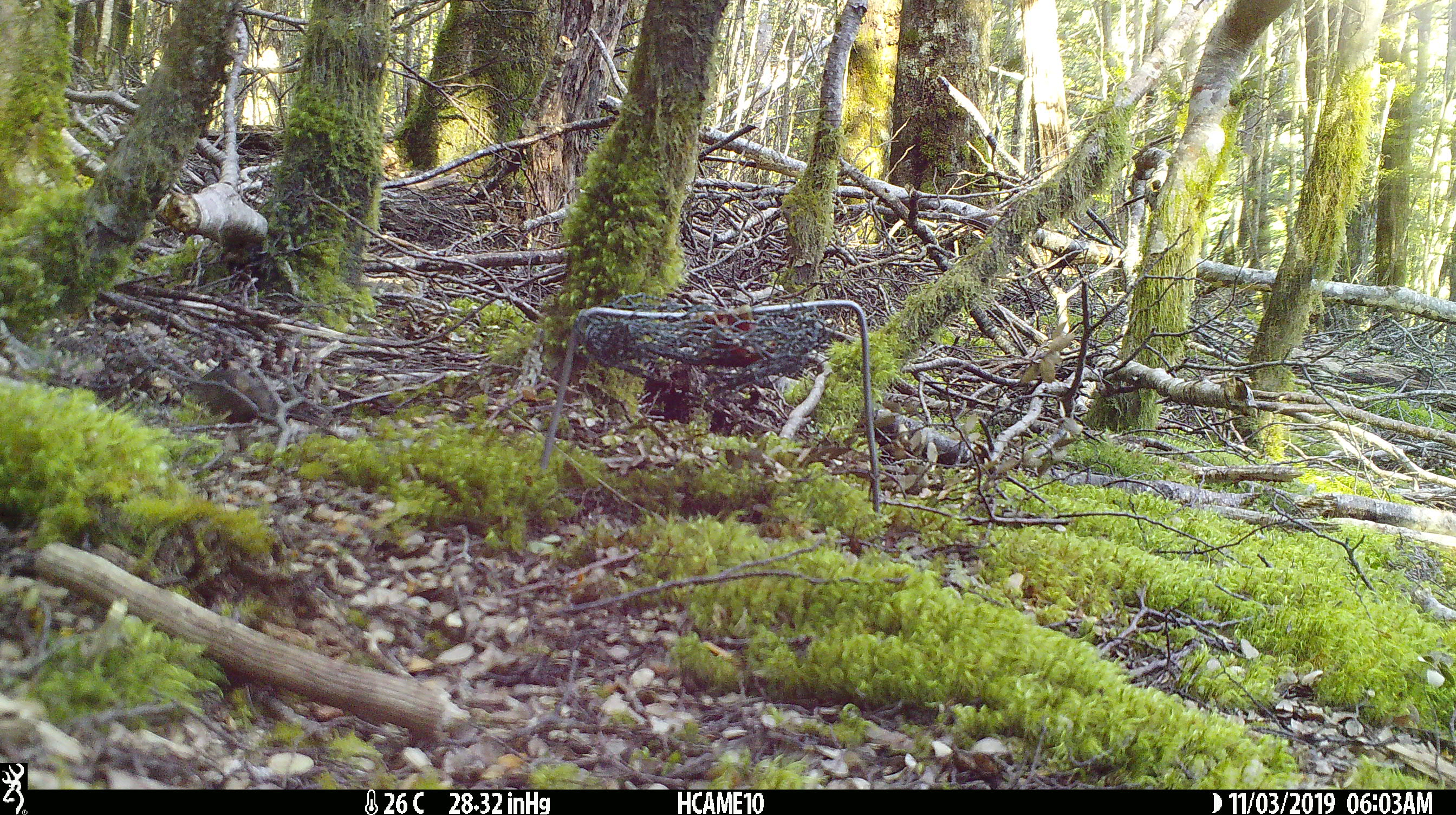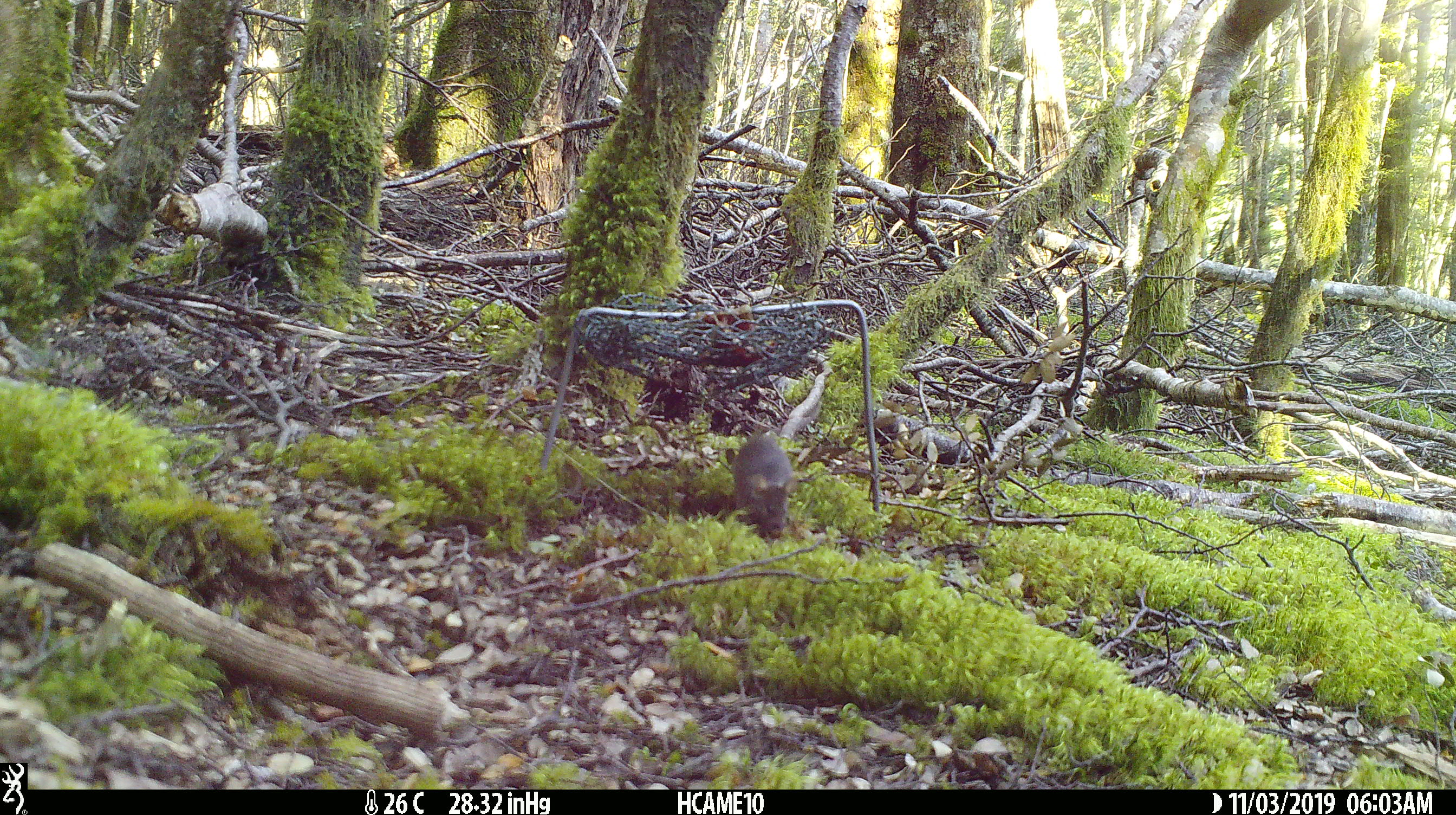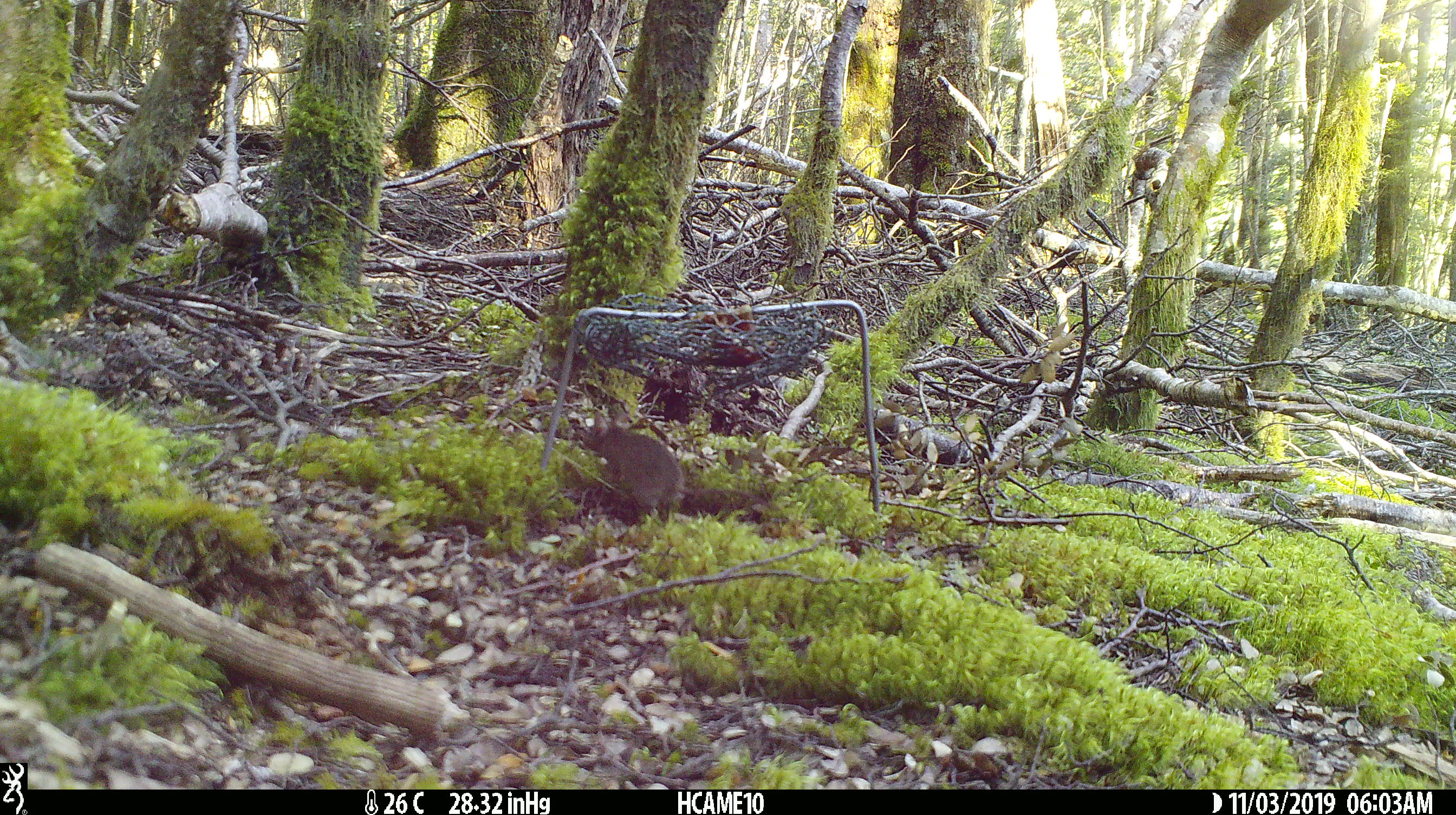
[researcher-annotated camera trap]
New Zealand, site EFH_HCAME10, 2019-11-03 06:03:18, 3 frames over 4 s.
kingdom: Animalia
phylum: Chordata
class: Mammalia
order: Rodentia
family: Muridae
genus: Mus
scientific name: Mus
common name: mouse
Mouse (Mus).